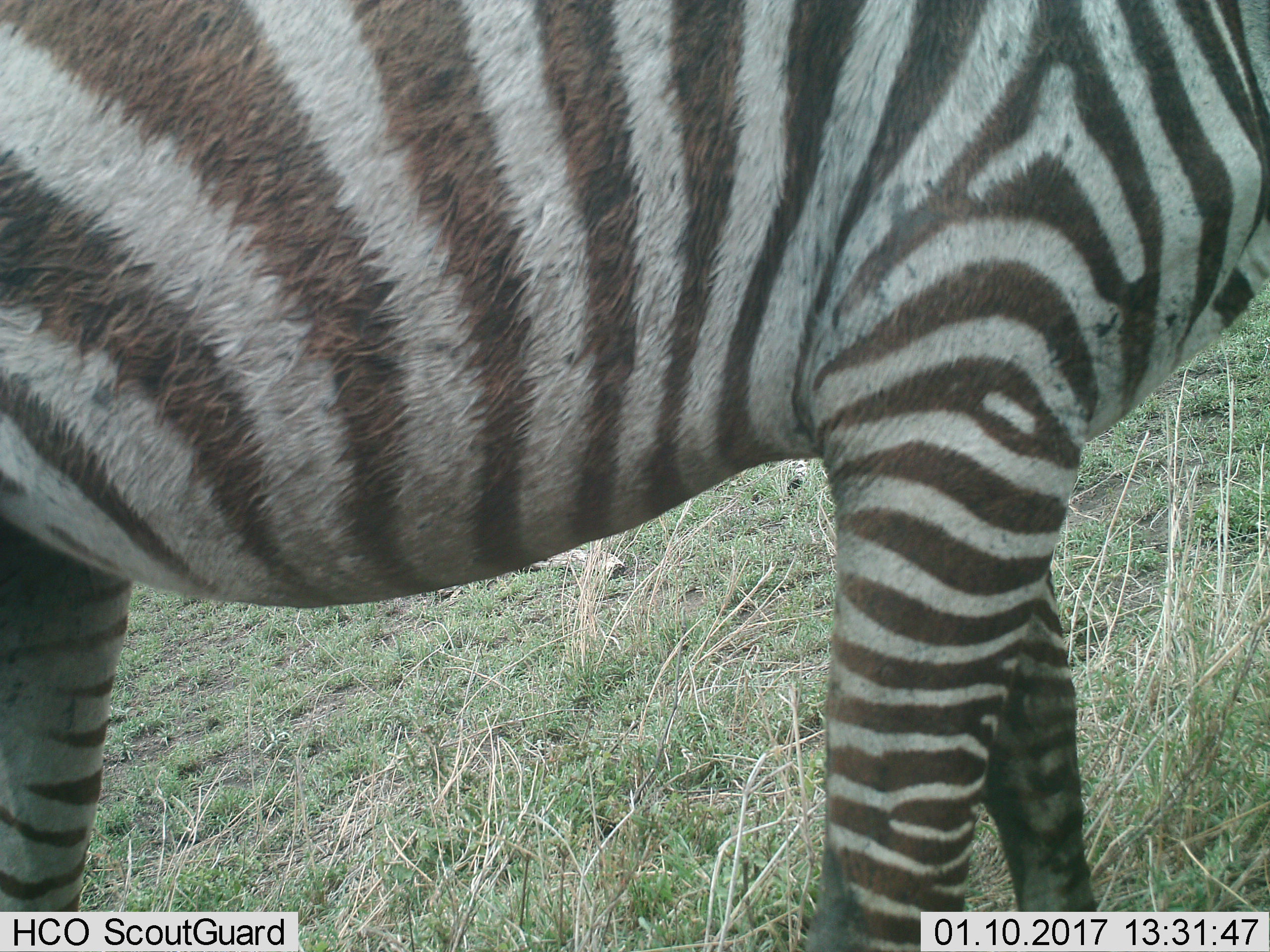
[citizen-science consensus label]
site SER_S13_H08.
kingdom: Animalia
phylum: Chordata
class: Mammalia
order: Perissodactyla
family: Equidae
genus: Equus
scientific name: Equus quagga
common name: plains zebra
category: zebraplains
Zebraplains (plains zebra) (Equus quagga), count 1. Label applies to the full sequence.